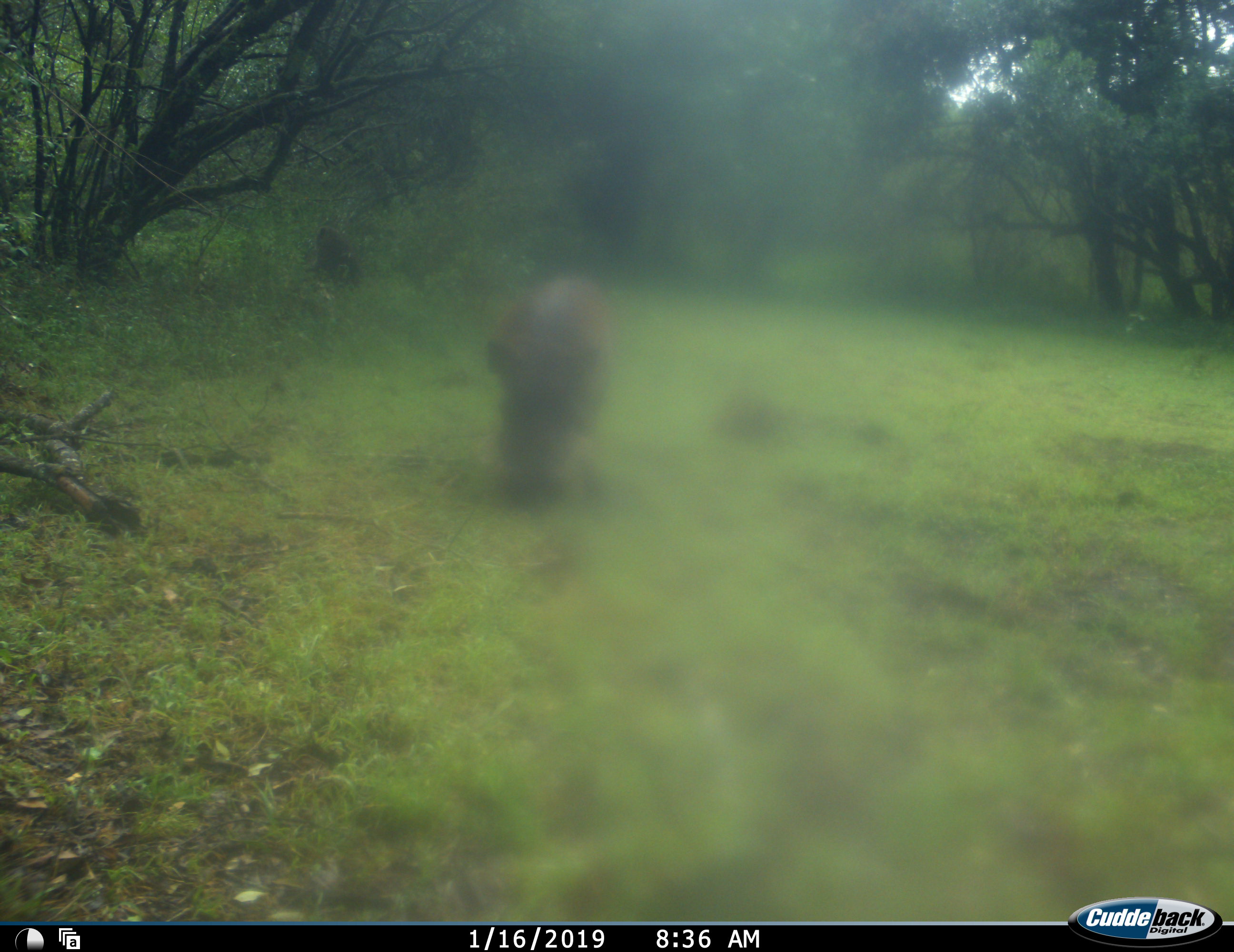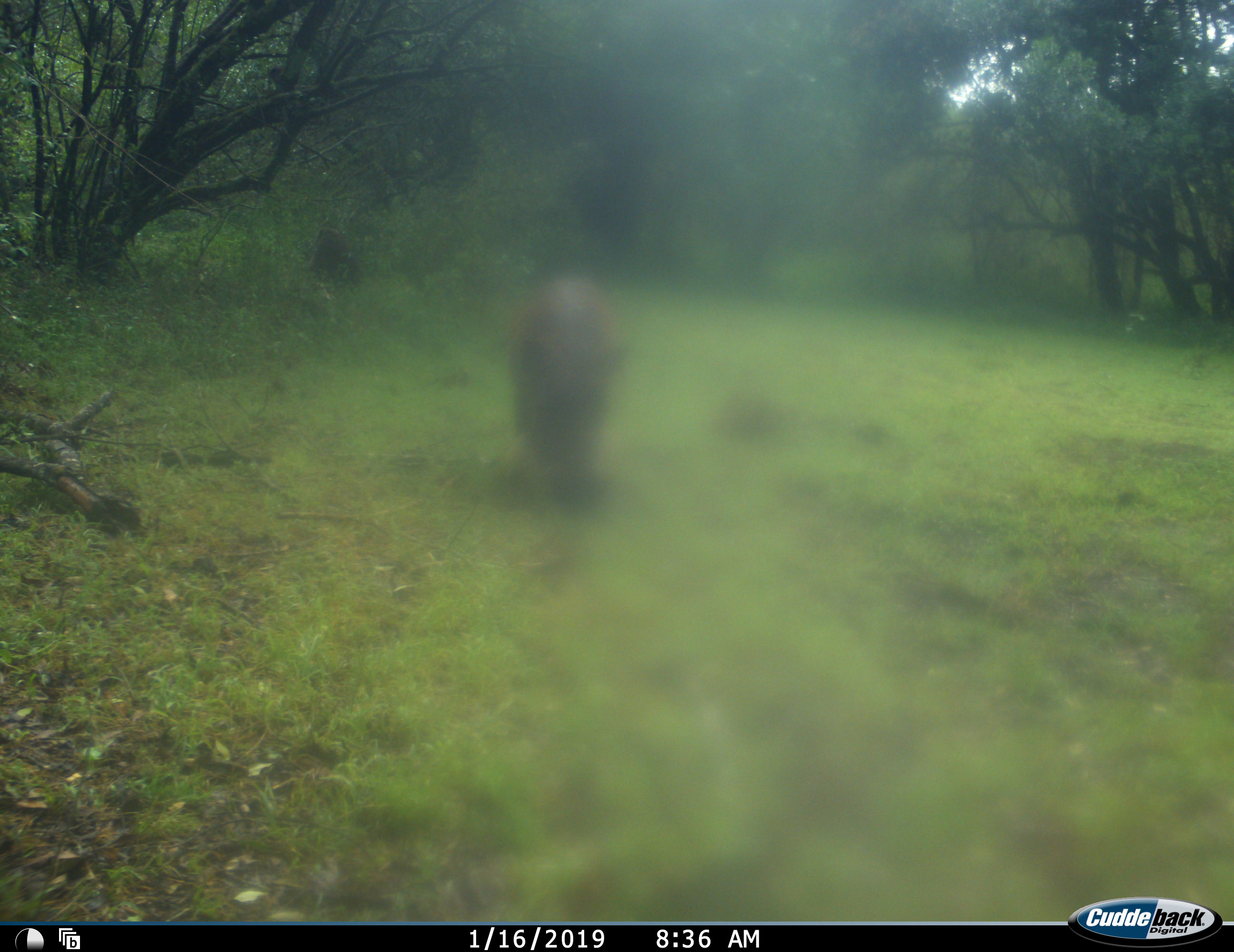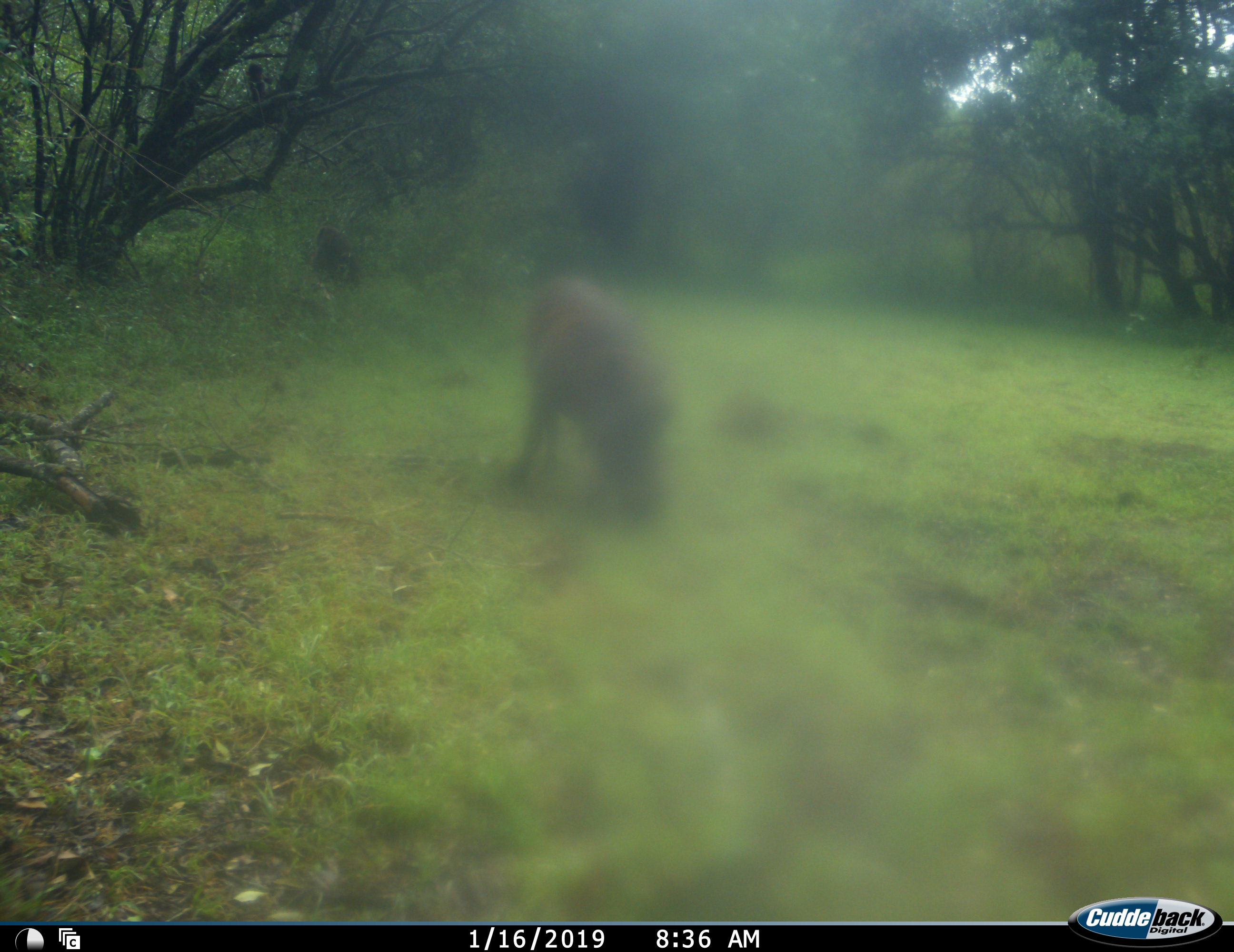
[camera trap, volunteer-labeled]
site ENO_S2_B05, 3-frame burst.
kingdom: Animalia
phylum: Chordata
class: Mammalia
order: Artiodactyla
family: Suidae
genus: Phacochoerus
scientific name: Phacochoerus africanus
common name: warthog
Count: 1.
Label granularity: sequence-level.